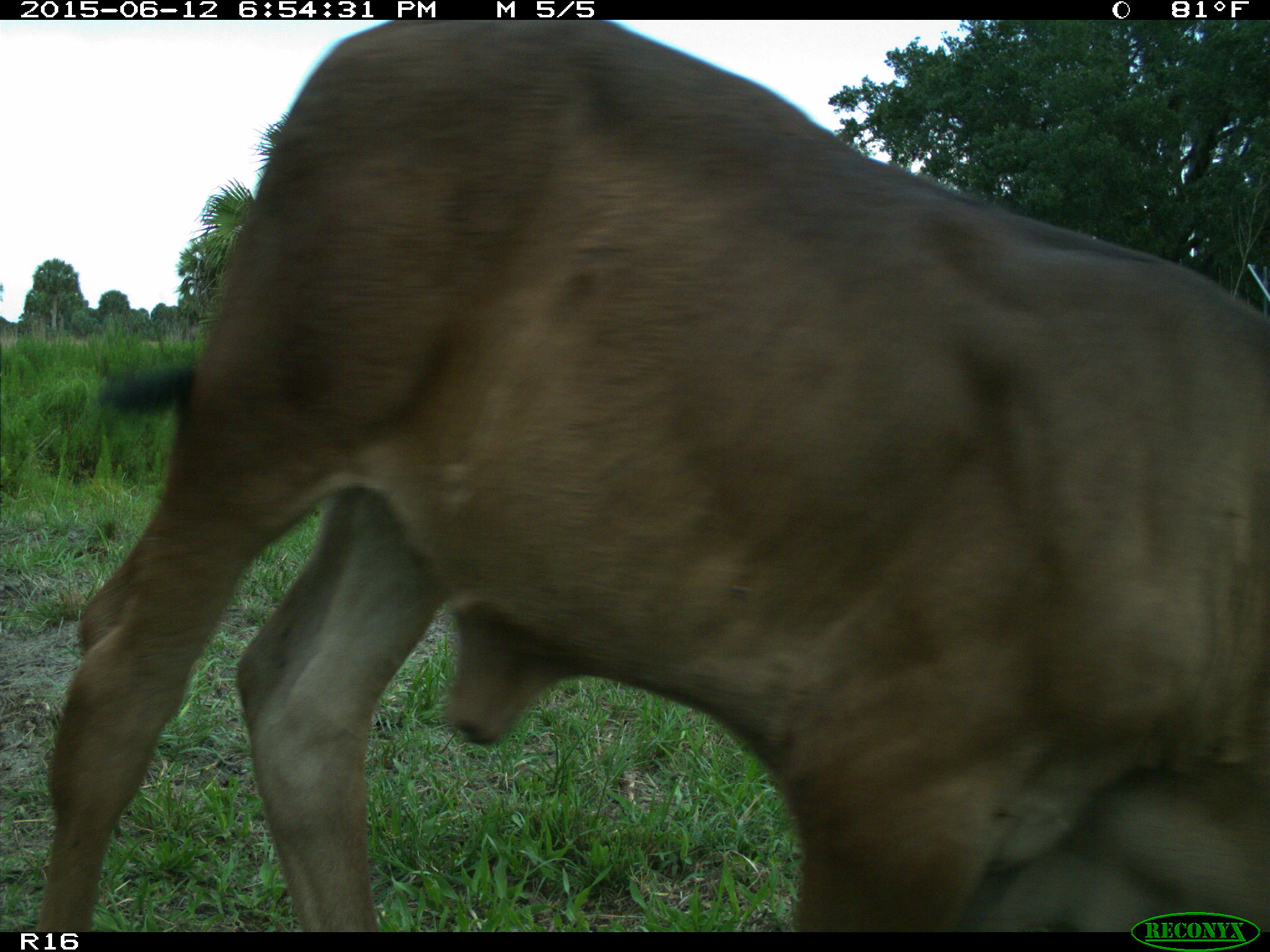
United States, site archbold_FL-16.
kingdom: Animalia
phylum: Chordata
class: Mammalia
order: Artiodactyla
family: Bovidae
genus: Bos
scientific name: Bos taurus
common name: domestic cow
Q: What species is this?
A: Bos taurus (domestic cow).